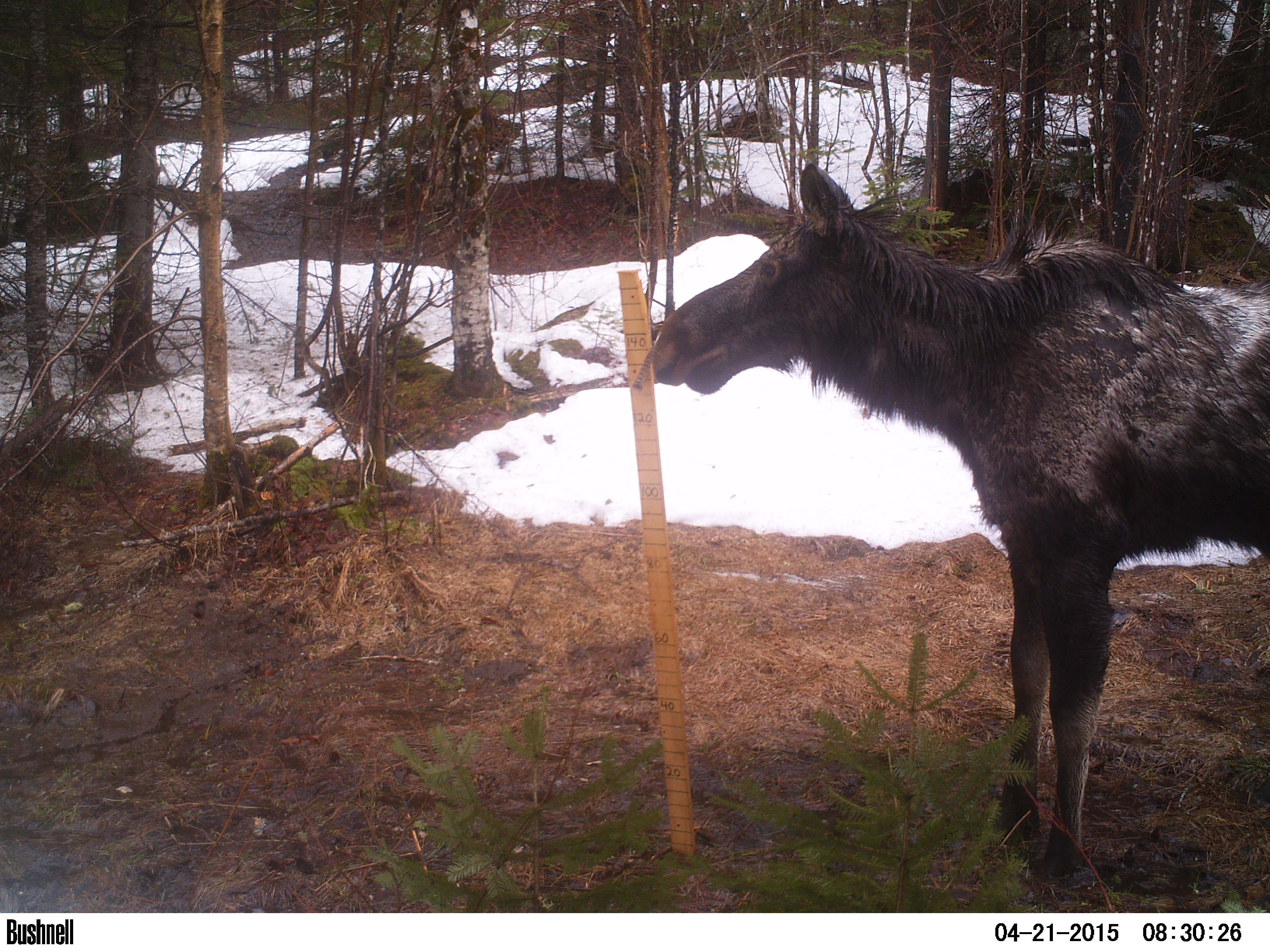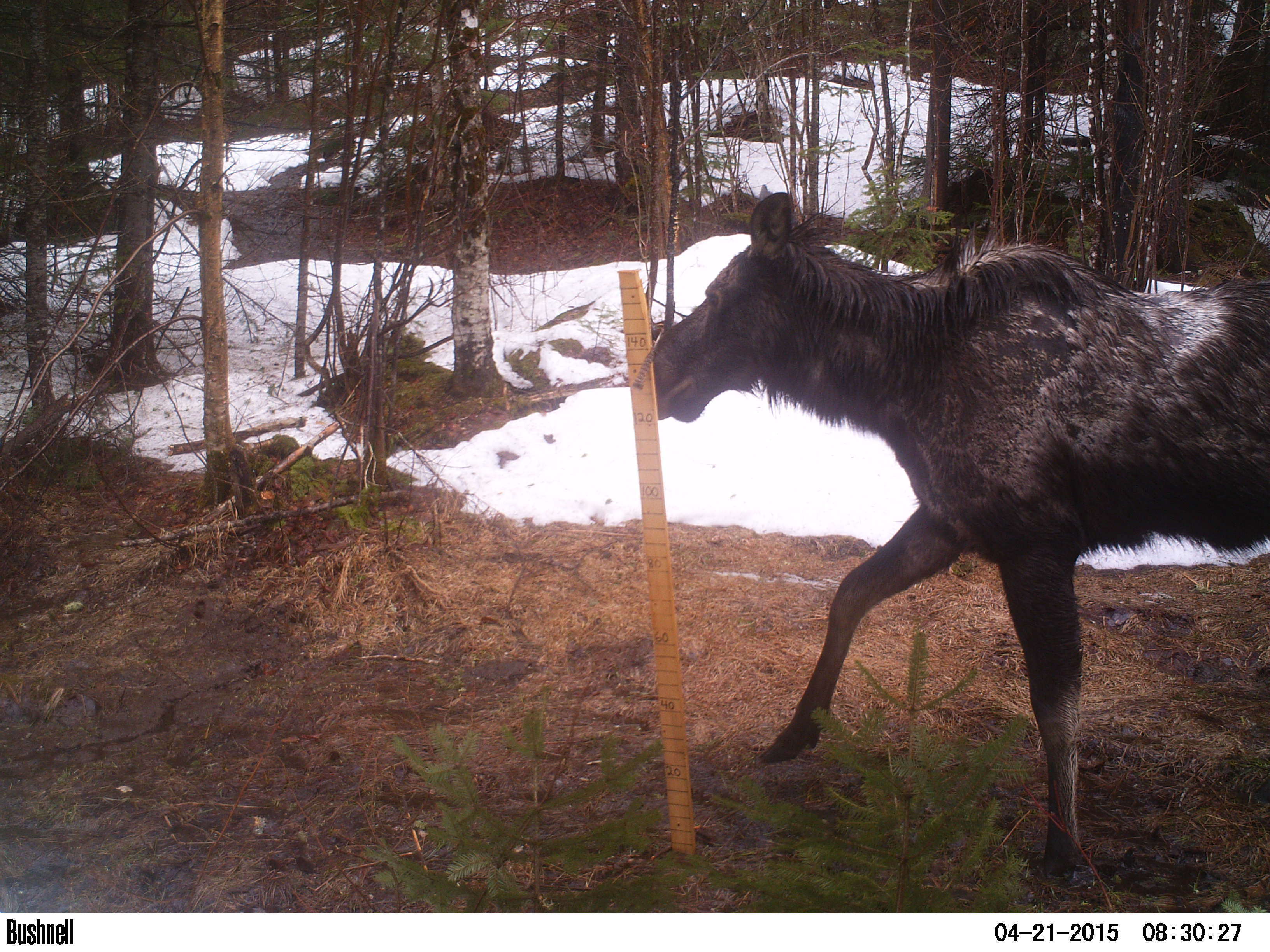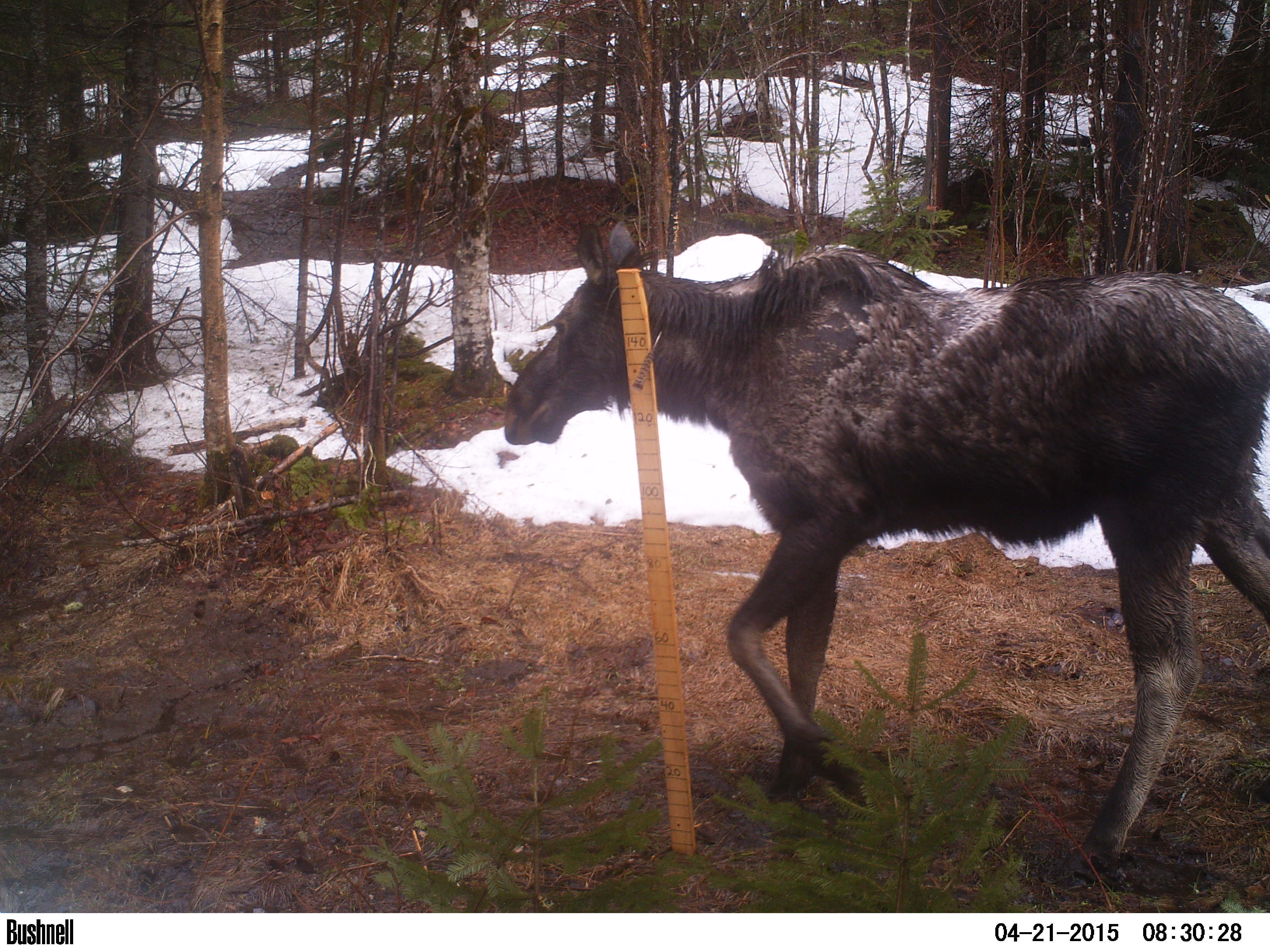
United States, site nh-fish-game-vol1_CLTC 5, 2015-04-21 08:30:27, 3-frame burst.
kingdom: Animalia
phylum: Chordata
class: Mammalia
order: Artiodactyla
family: Cervidae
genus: Alces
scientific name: Alces alces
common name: moose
Moose (Alces alces).